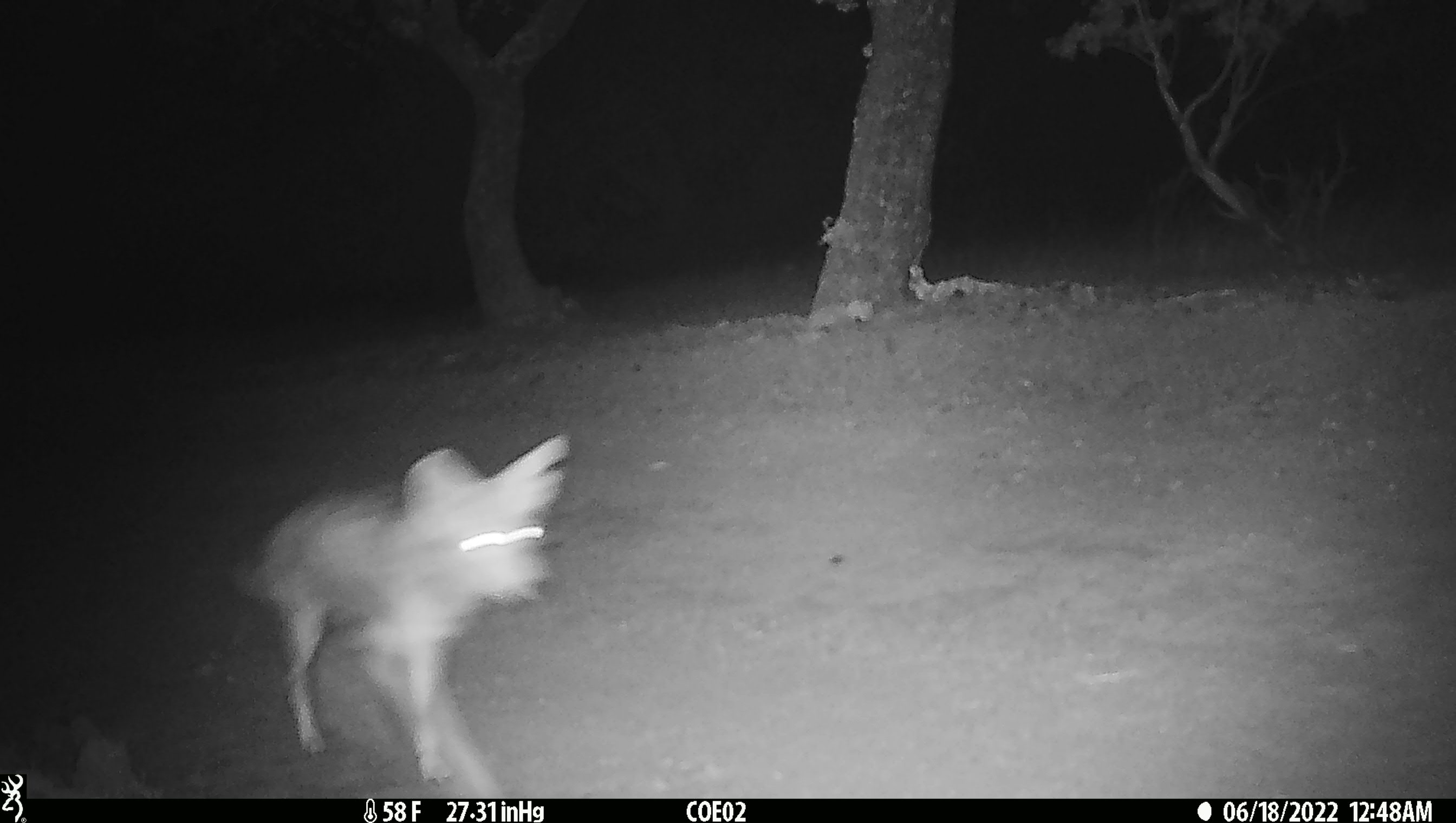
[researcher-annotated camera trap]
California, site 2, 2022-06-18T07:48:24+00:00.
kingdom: Animalia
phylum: Chordata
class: Mammalia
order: Carnivora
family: Canidae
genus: Canis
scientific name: Canis latrans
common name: coyote